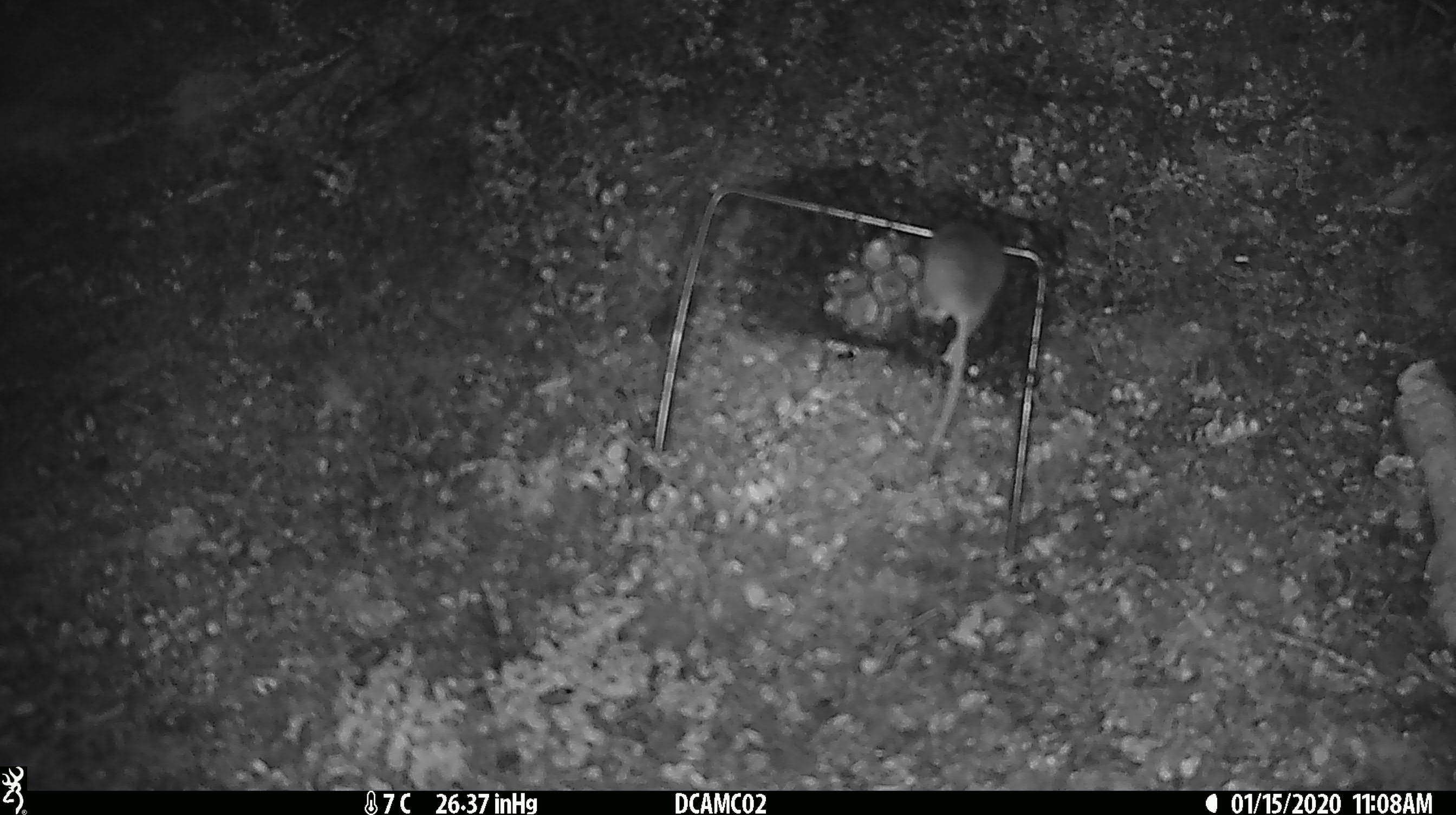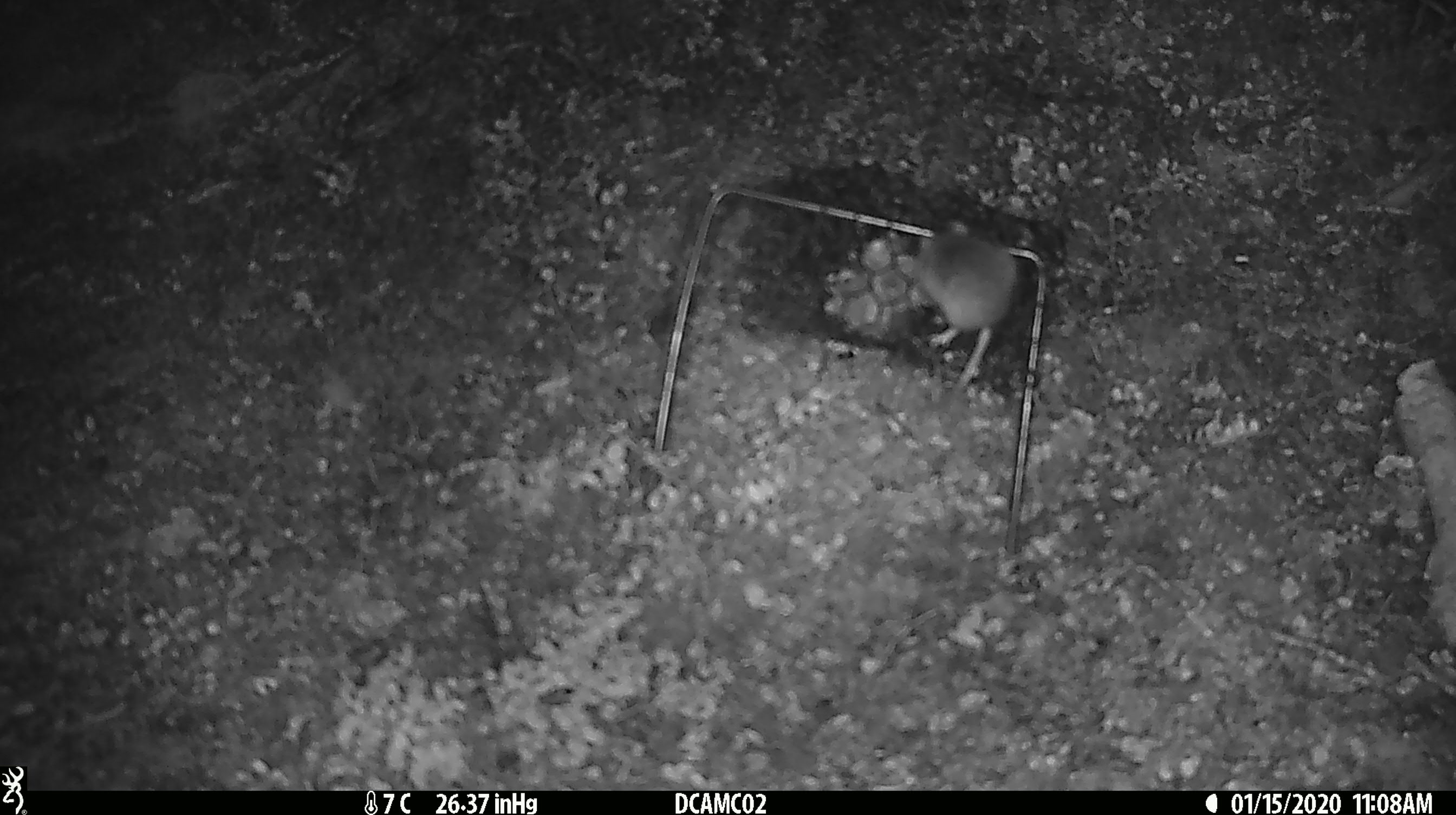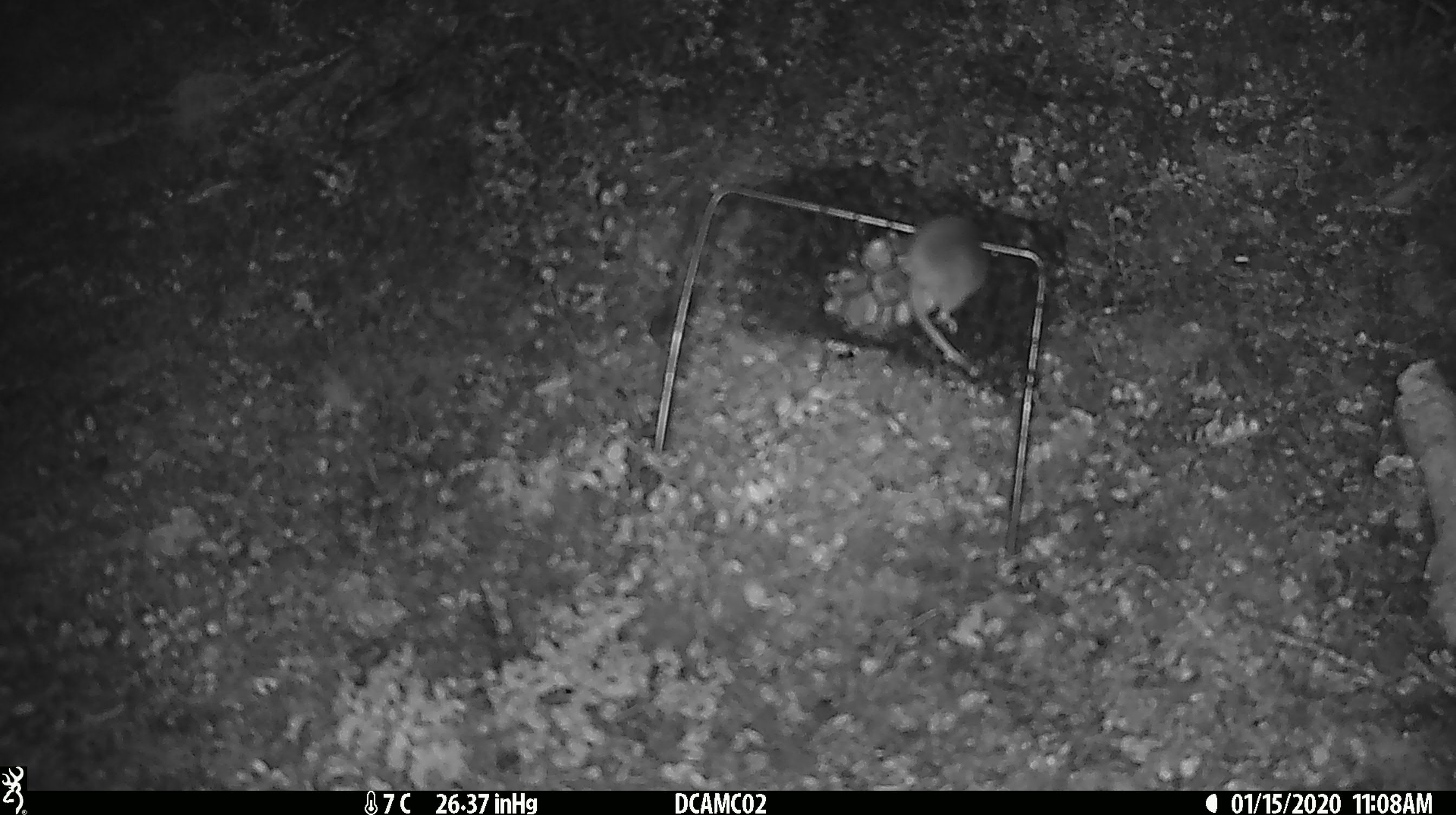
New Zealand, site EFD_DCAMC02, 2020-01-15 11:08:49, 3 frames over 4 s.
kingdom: Animalia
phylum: Chordata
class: Mammalia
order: Rodentia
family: Muridae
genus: Mus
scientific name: Mus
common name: mouse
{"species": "mouse (Mus)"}